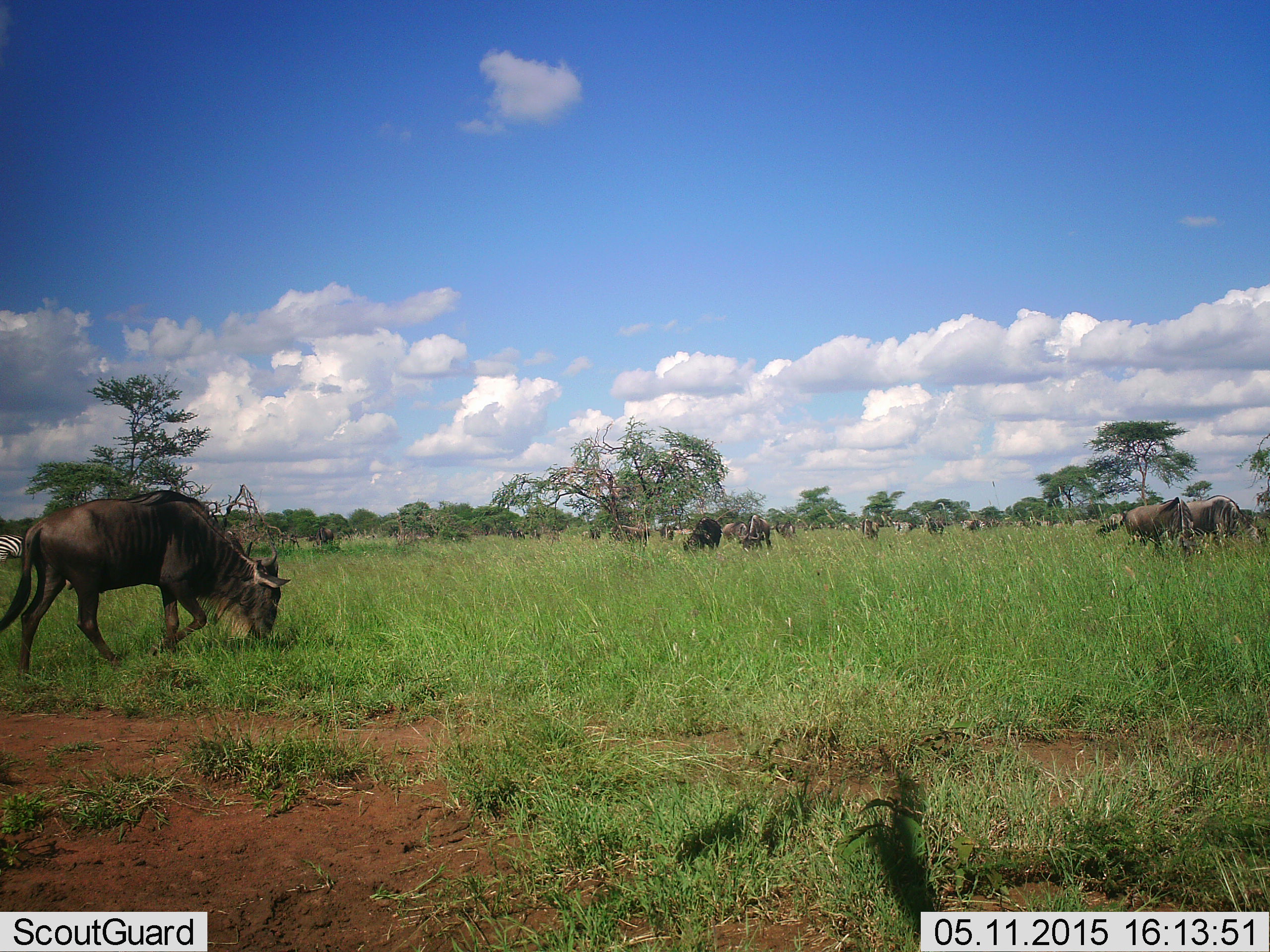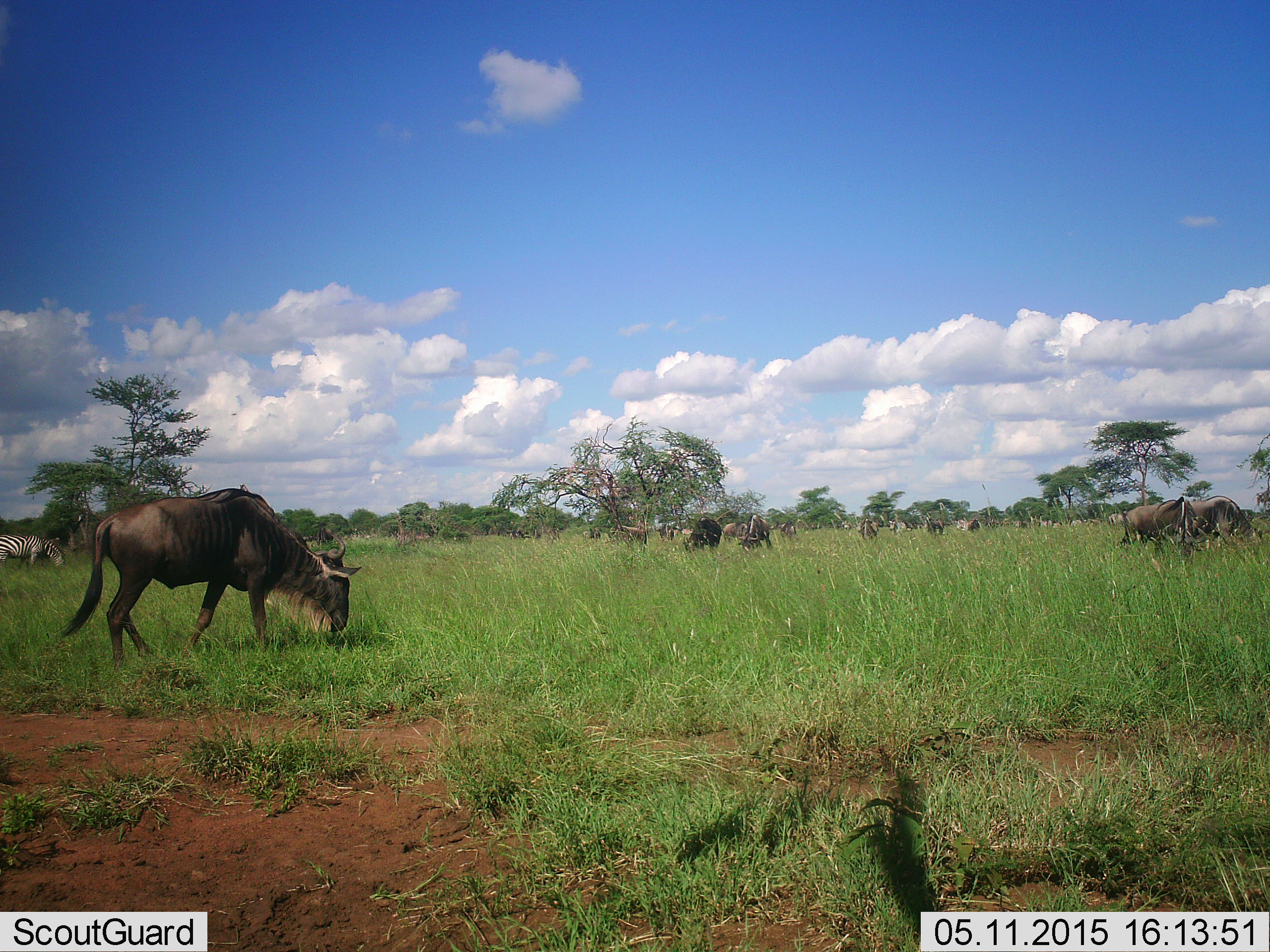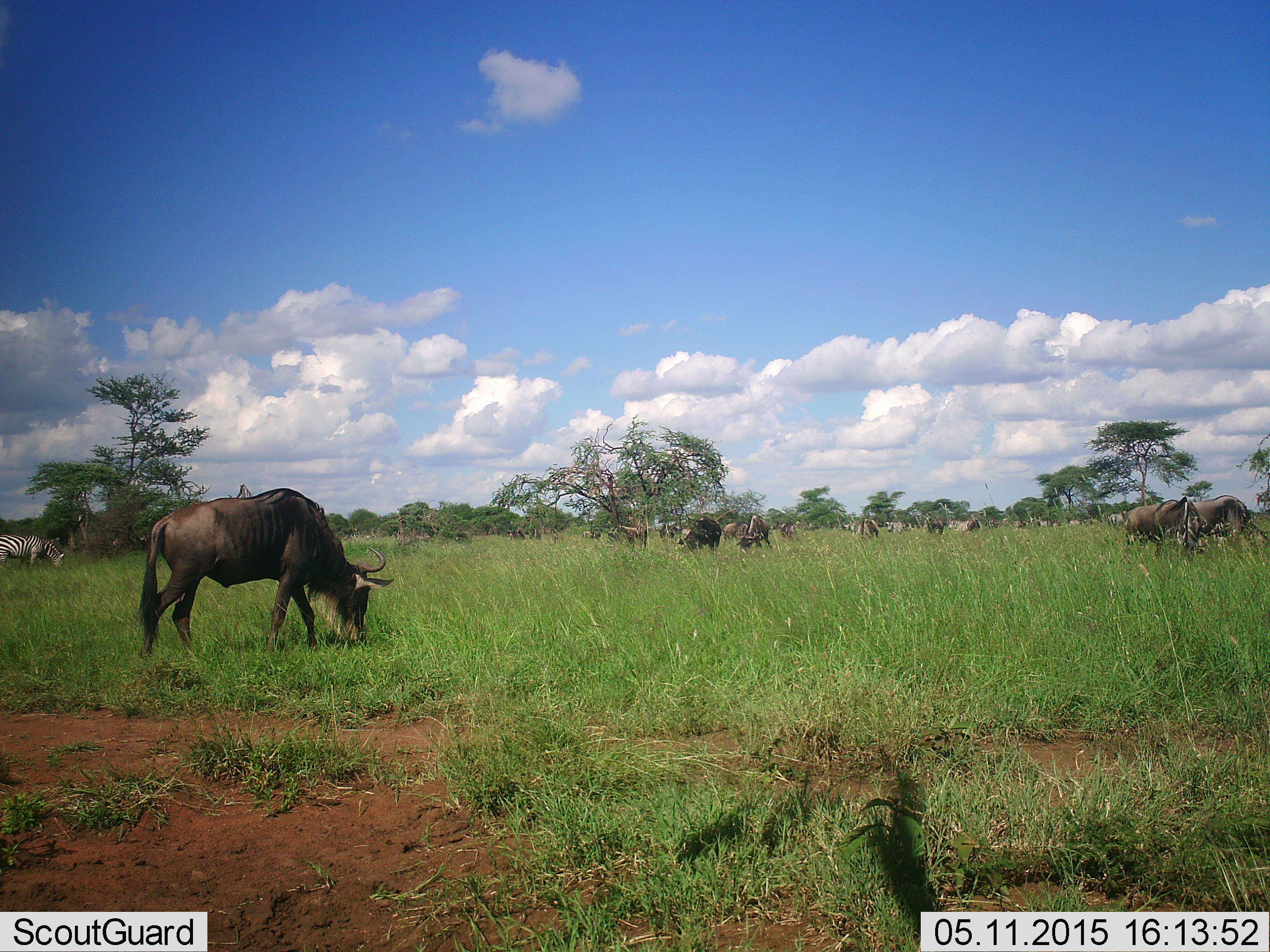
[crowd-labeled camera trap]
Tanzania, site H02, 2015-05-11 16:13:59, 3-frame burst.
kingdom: Animalia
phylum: Chordata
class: Mammalia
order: Artiodactyla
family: Bovidae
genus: Connochaetes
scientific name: Connochaetes taurinus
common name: blue wildebeest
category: wildebeest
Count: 11-50.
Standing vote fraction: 28%.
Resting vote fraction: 6%.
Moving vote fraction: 39%.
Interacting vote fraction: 0%.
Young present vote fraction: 6%.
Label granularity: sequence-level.